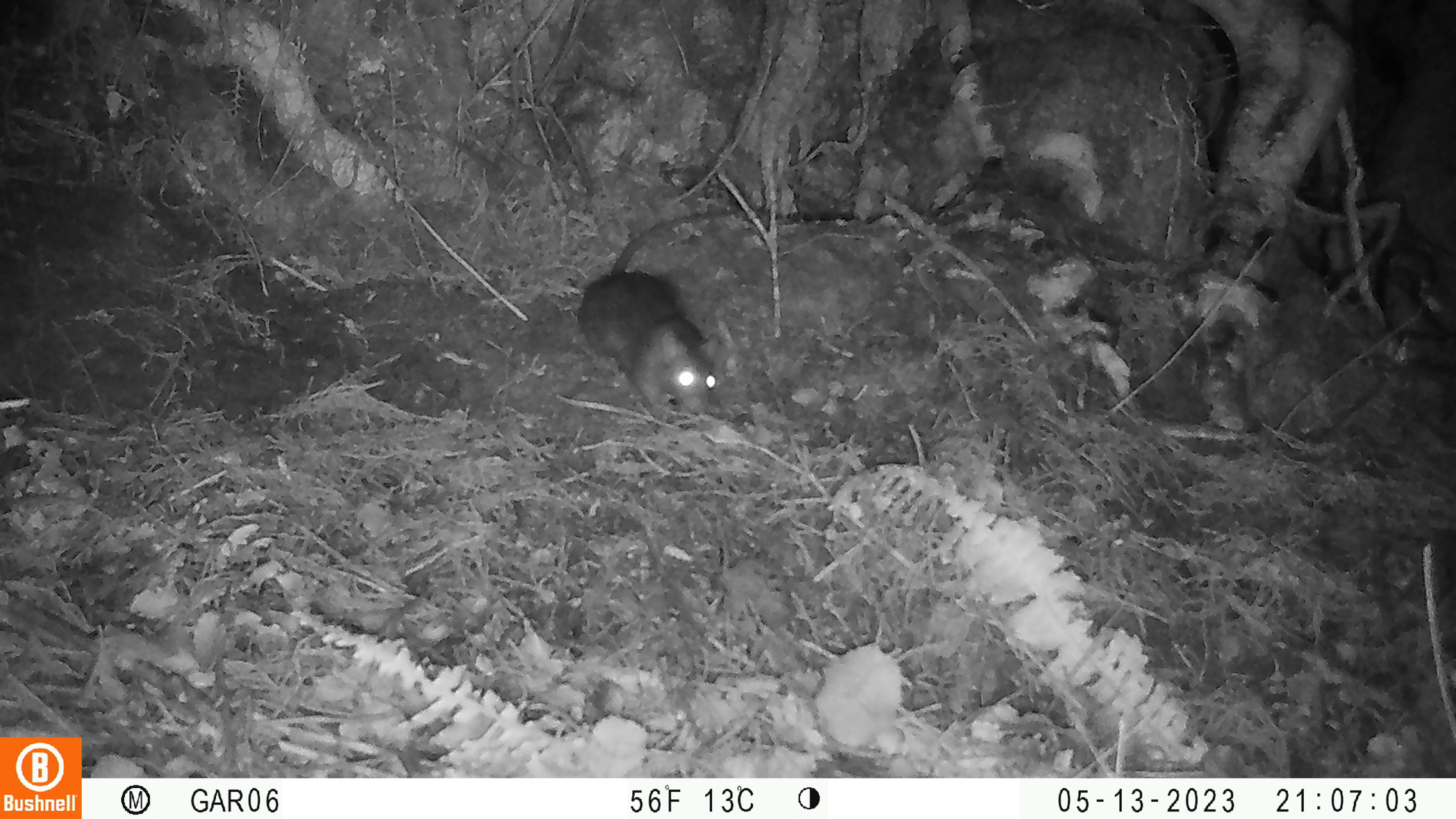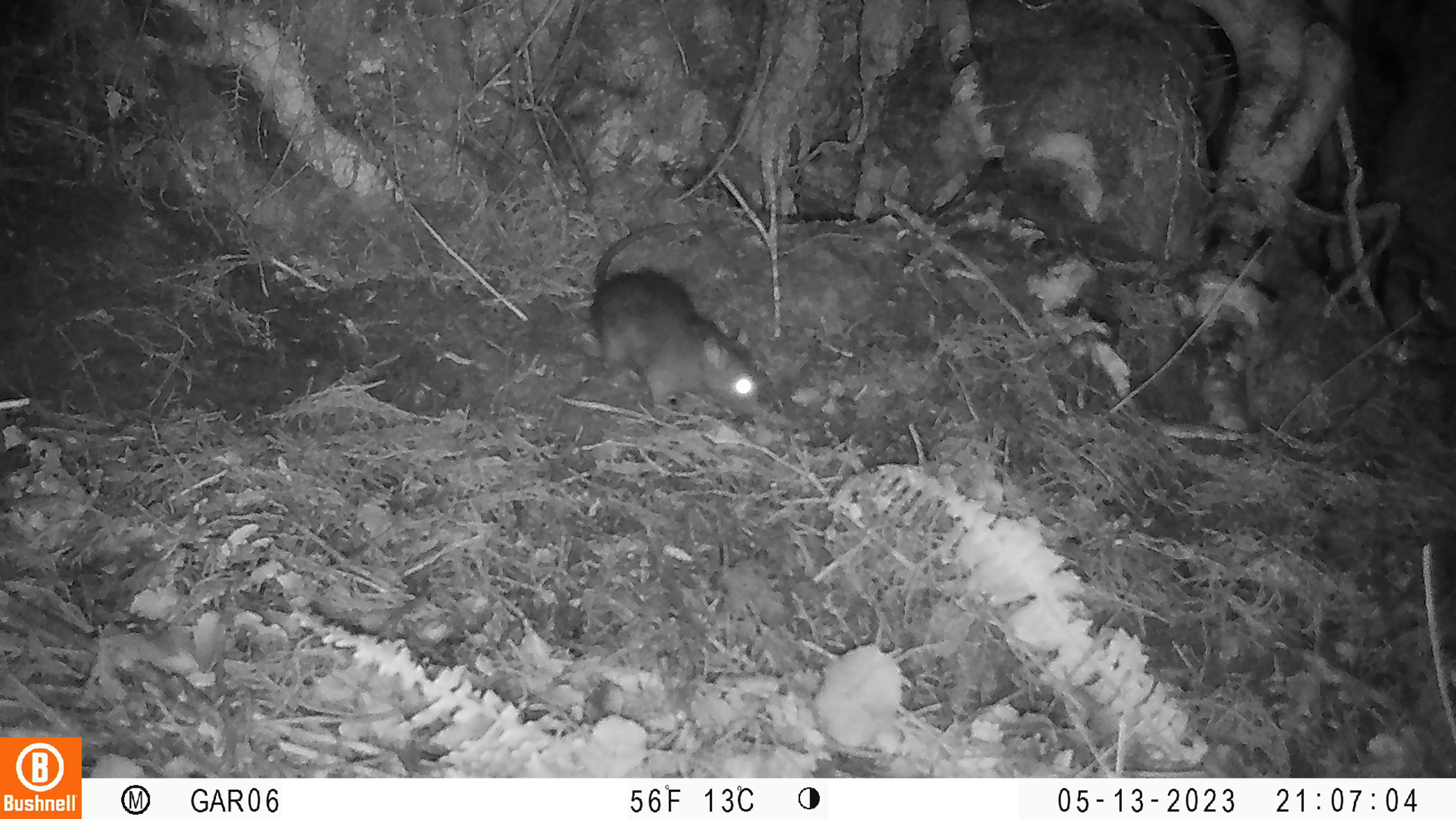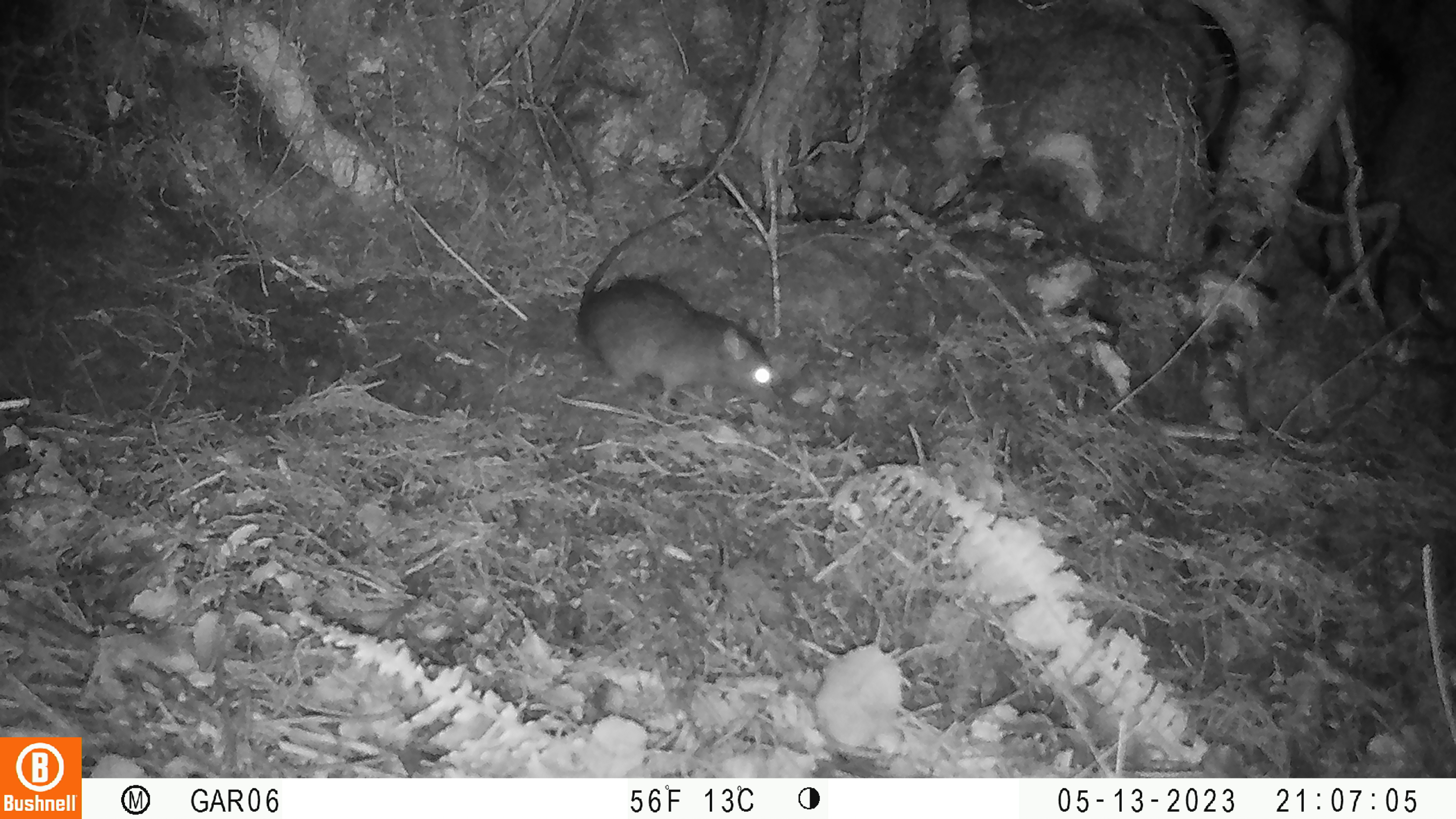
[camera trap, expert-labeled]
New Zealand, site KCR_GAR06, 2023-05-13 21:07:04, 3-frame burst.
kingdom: Animalia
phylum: Chordata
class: Mammalia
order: Rodentia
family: Muridae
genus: Rattus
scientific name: Rattus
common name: rat